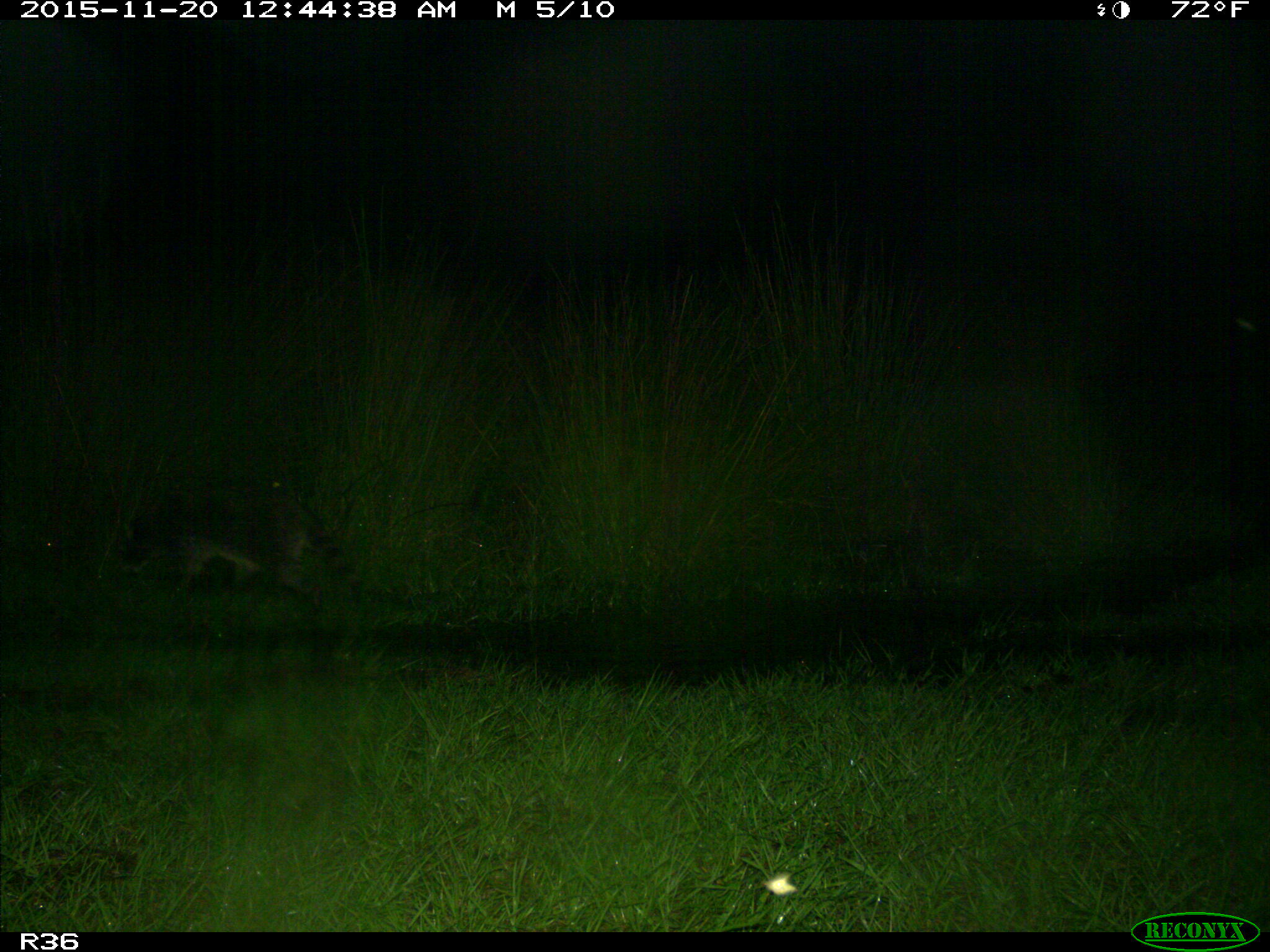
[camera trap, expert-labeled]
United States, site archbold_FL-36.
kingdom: Animalia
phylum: Chordata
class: Mammalia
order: Carnivora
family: Procyonidae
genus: Procyon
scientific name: Procyon lotor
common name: common raccoon